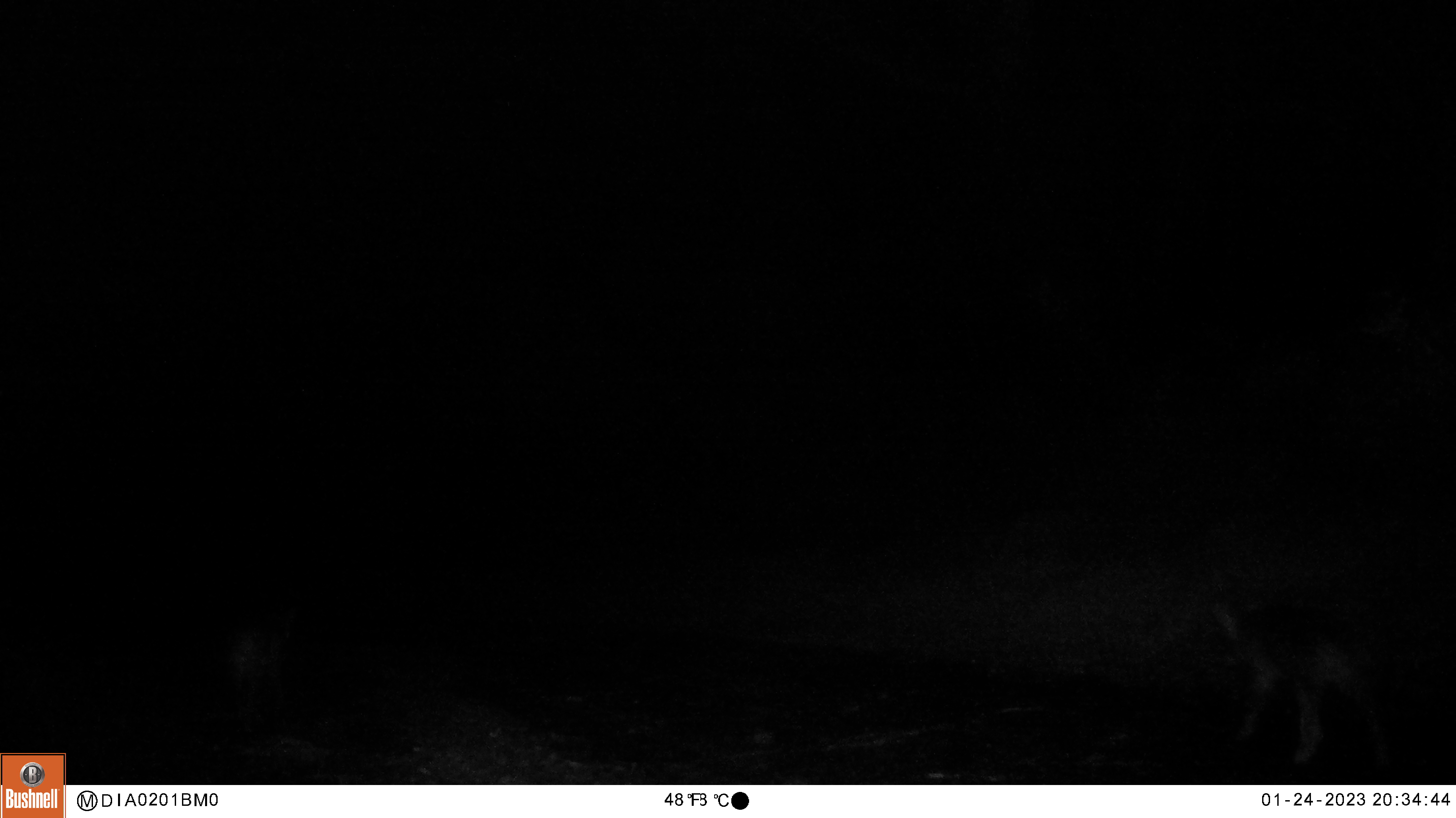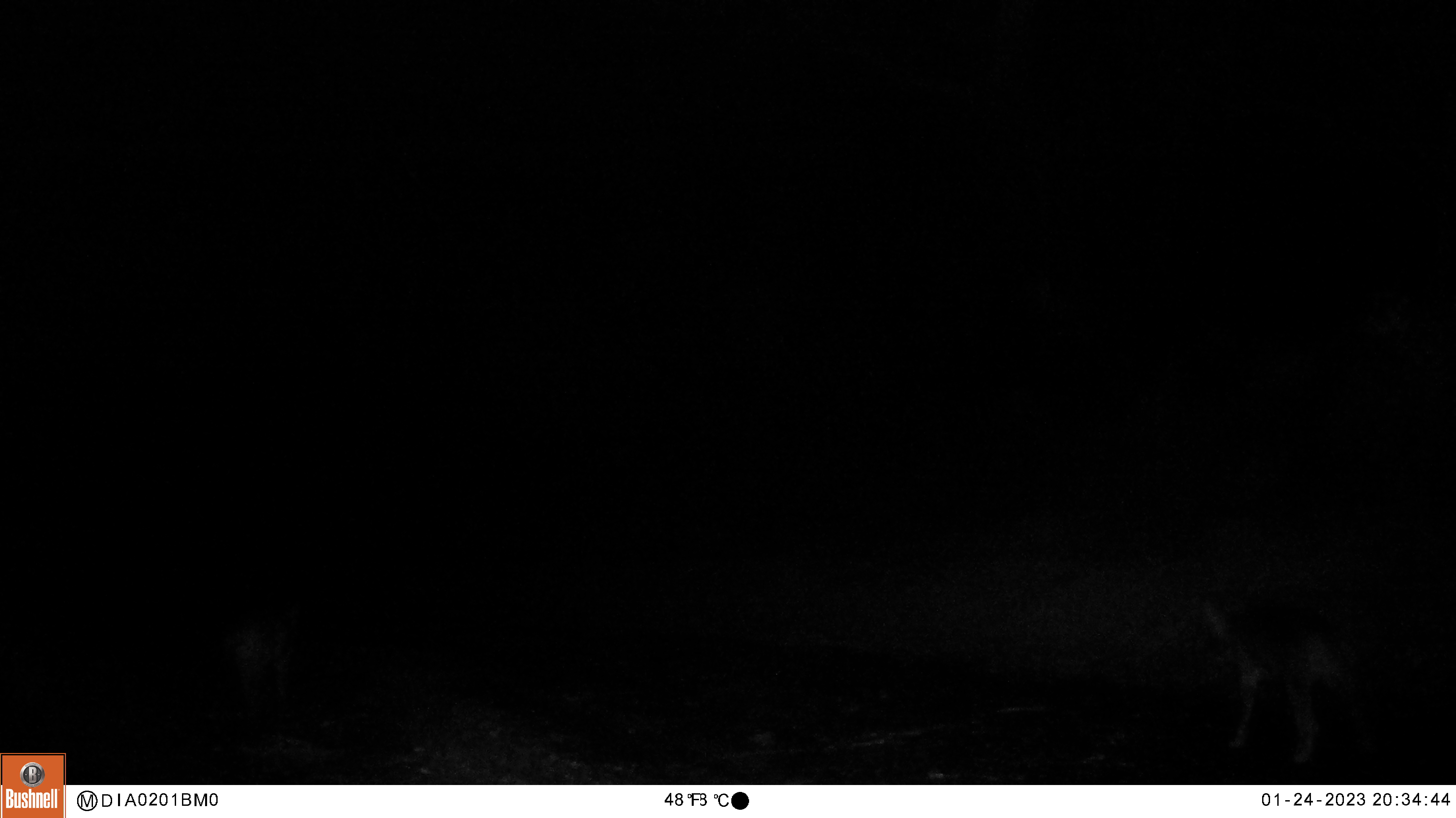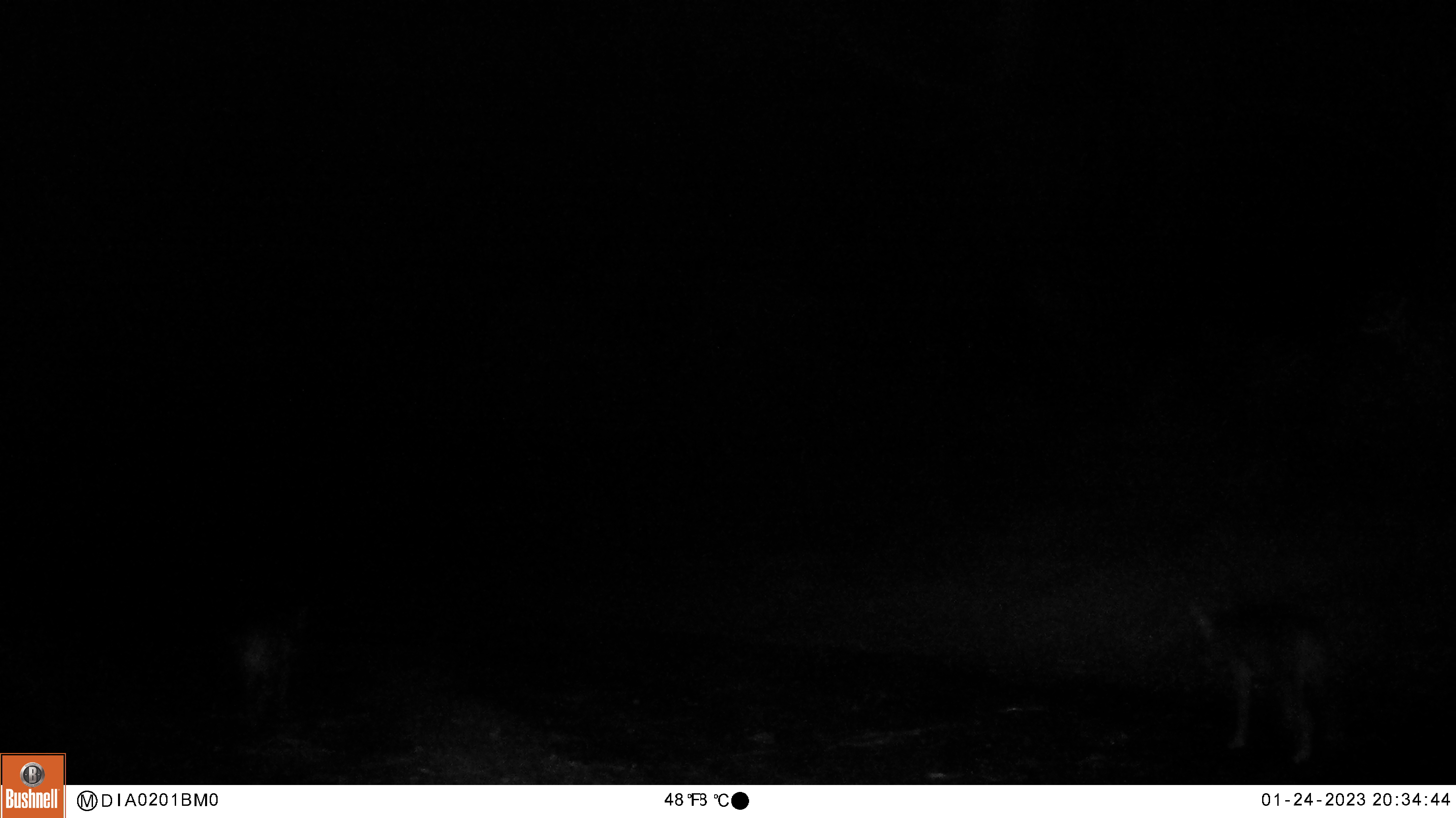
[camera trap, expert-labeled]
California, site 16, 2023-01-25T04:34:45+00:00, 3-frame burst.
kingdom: Animalia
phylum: Chordata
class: Mammalia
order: Carnivora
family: Canidae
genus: Canis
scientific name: Canis latrans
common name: coyote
Coyote (Canis latrans).